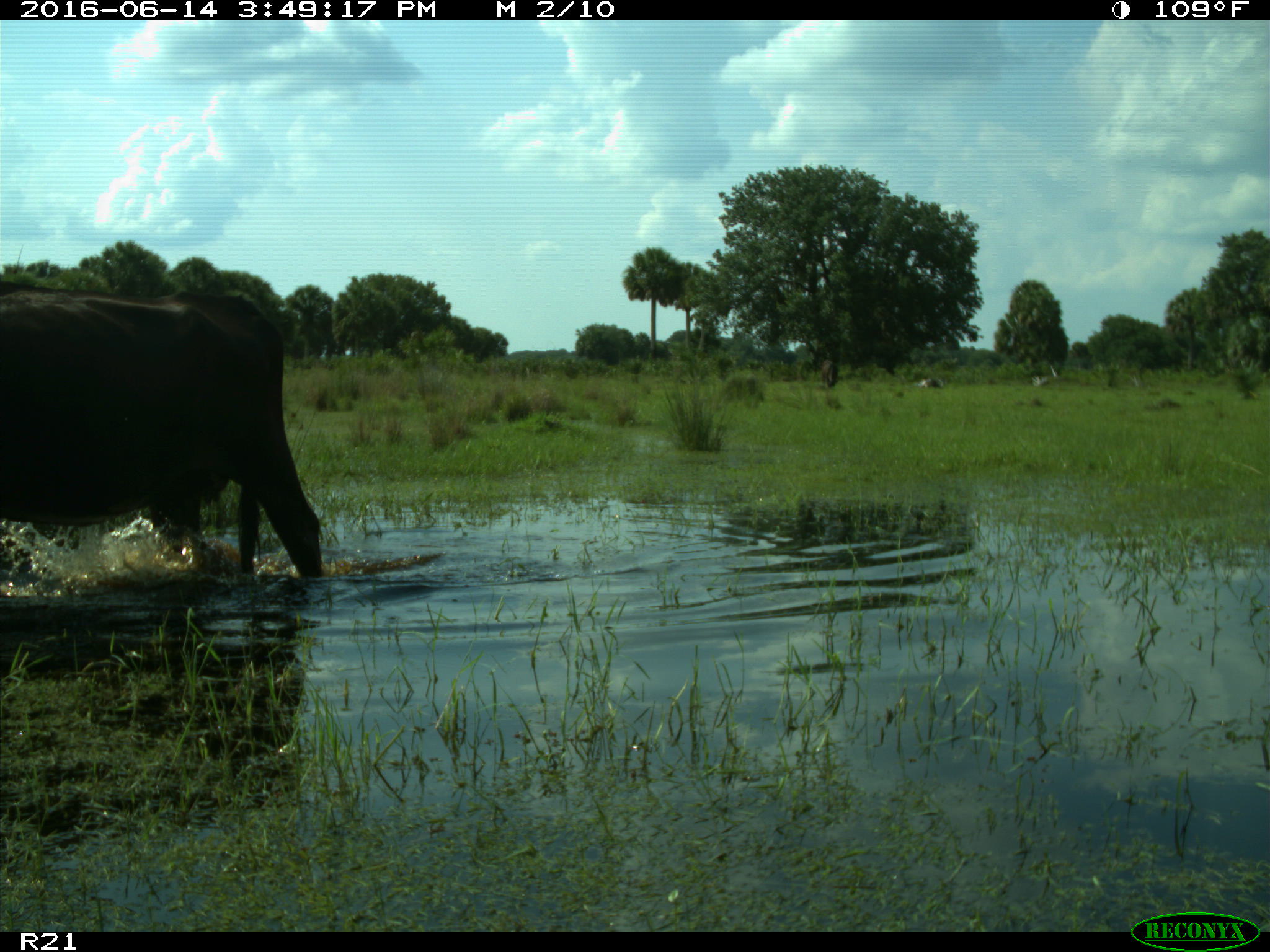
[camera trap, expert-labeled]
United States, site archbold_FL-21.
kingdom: Animalia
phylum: Chordata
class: Mammalia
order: Artiodactyla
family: Bovidae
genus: Bos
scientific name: Bos taurus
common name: domestic cow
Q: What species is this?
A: Bos taurus (domestic cow).